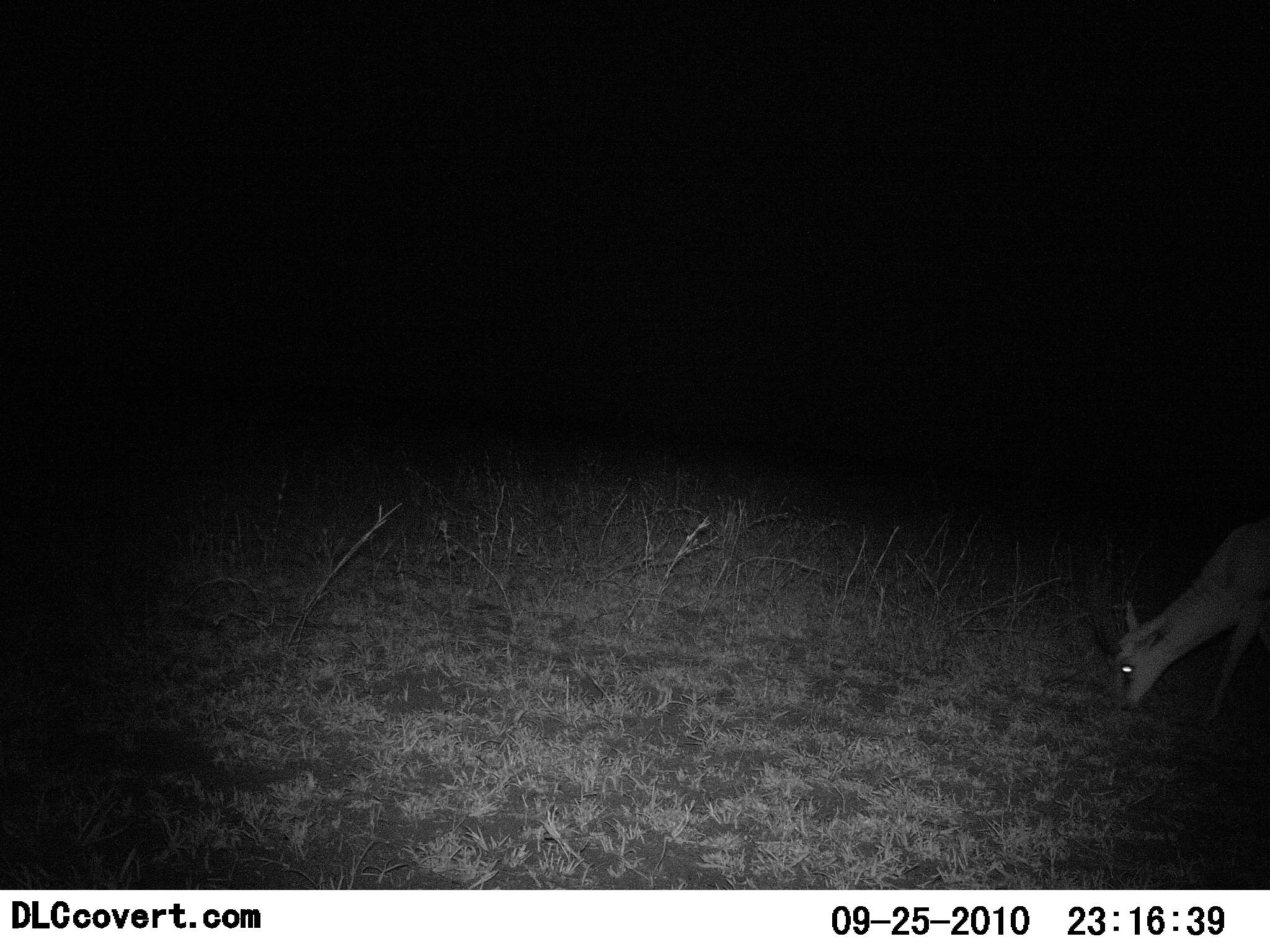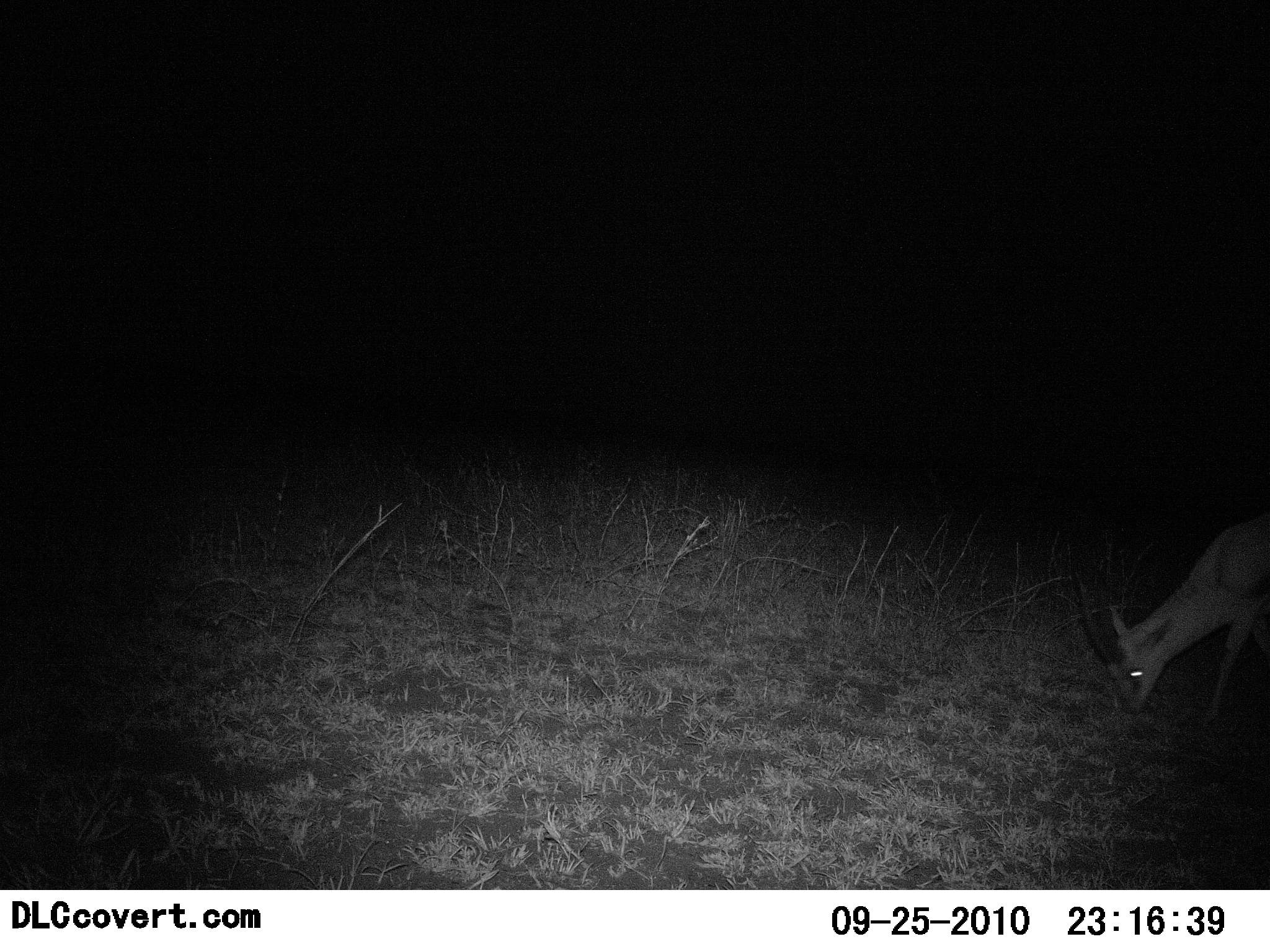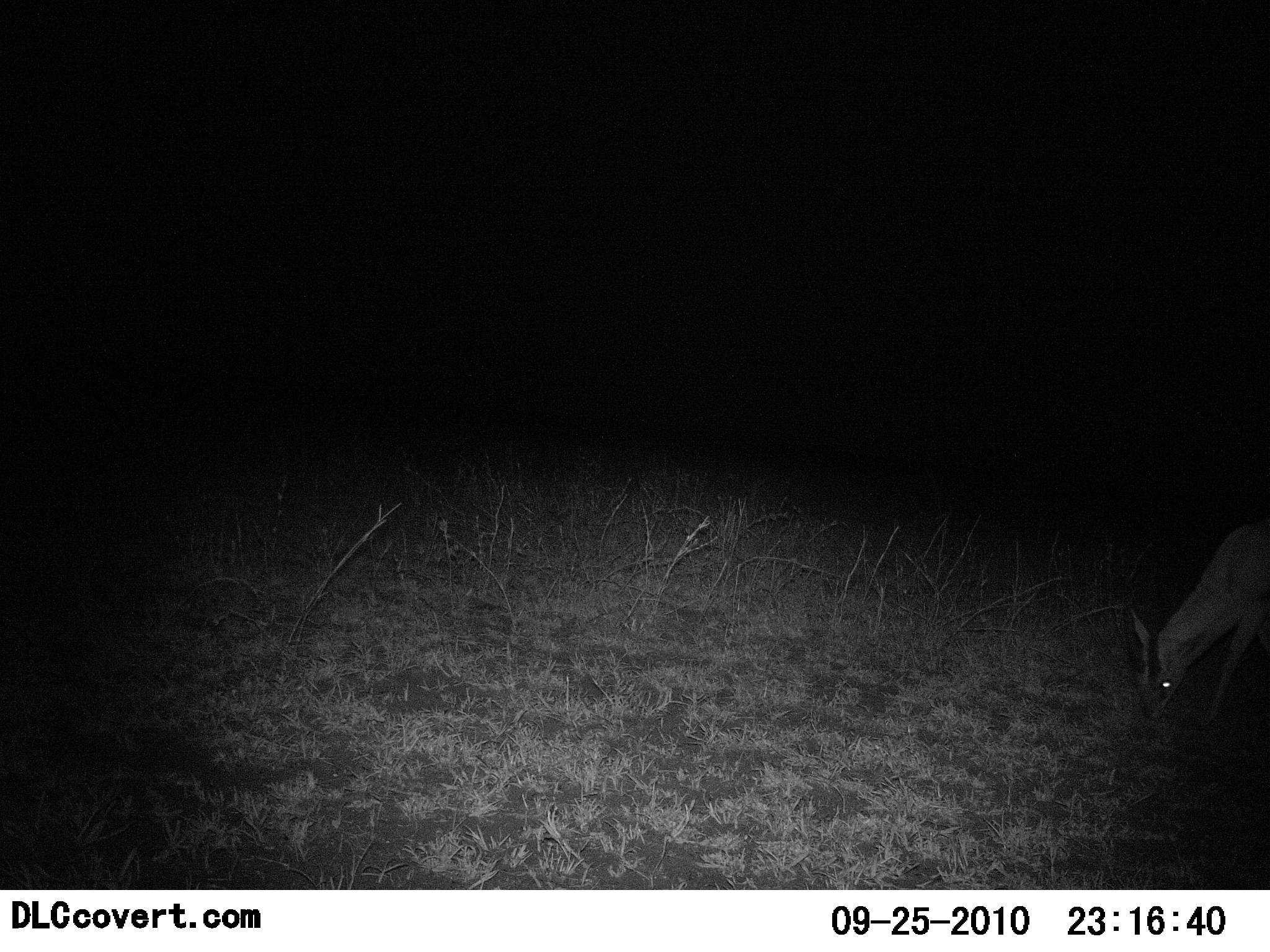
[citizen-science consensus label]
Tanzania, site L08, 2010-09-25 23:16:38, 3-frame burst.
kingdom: Animalia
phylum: Chordata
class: Mammalia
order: Artiodactyla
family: Bovidae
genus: Eudorcas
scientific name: Eudorcas thomsonii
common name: thomson's gazelle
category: gazellethomsons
Gazellethomsons (thomson's gazelle) (Eudorcas thomsonii), count 1. Behavior (volunteer vote fractions): standing 9%, resting 0%, moving 0%, interacting 0%. Young present (vote fraction): 0%. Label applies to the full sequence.